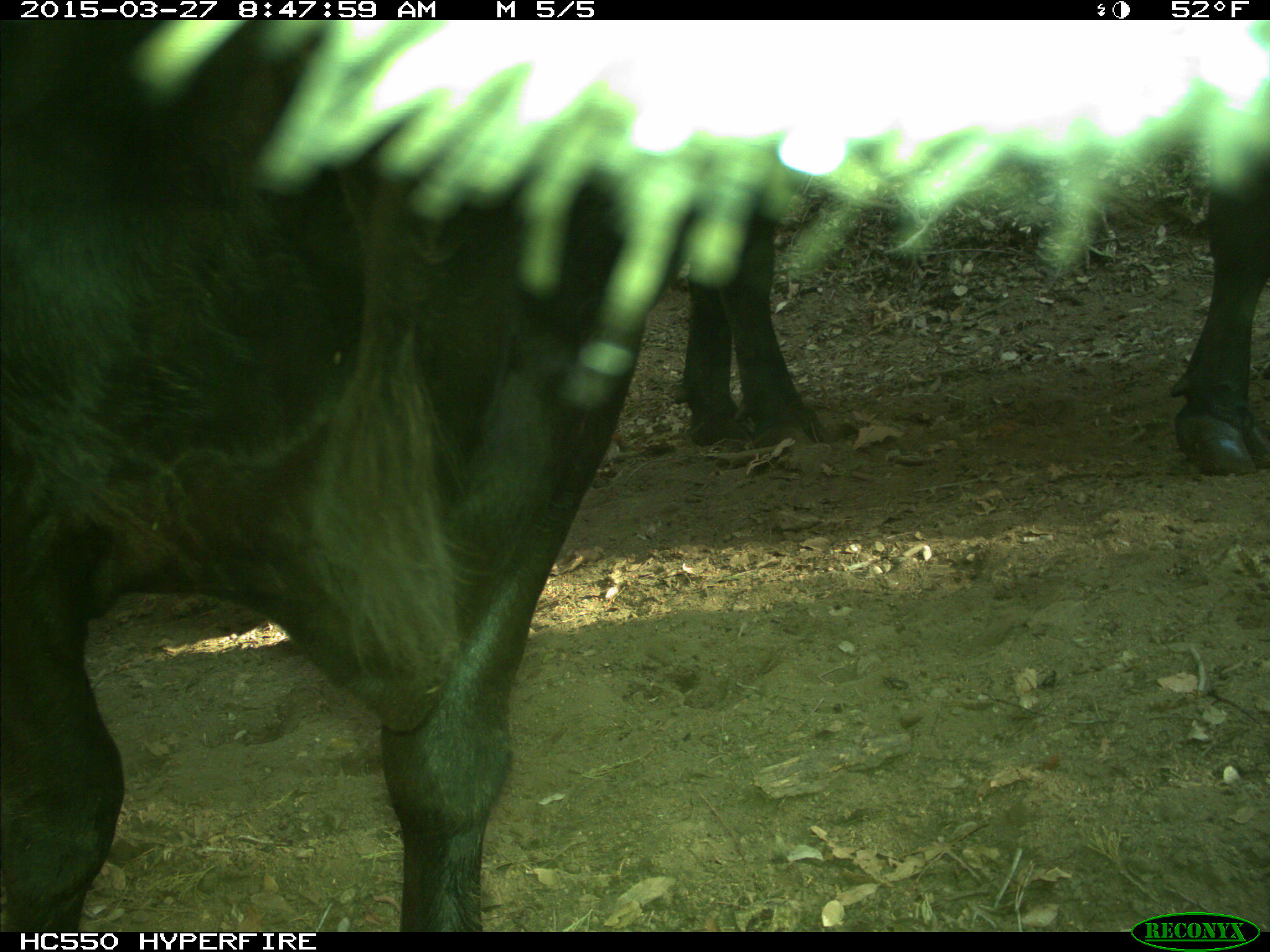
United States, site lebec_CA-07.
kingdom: Animalia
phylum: Chordata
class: Mammalia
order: Artiodactyla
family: Bovidae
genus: Bos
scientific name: Bos taurus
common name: domestic cow